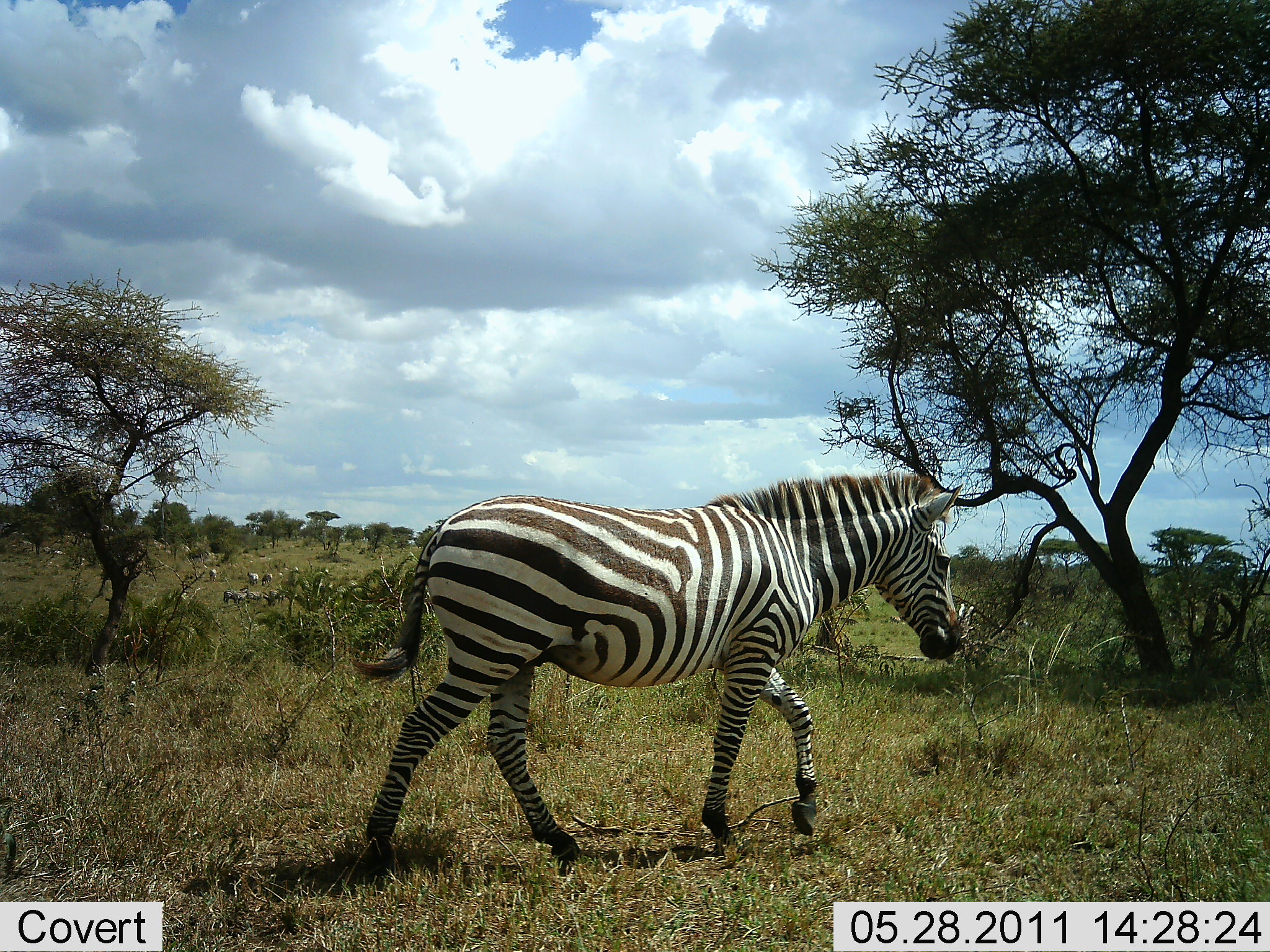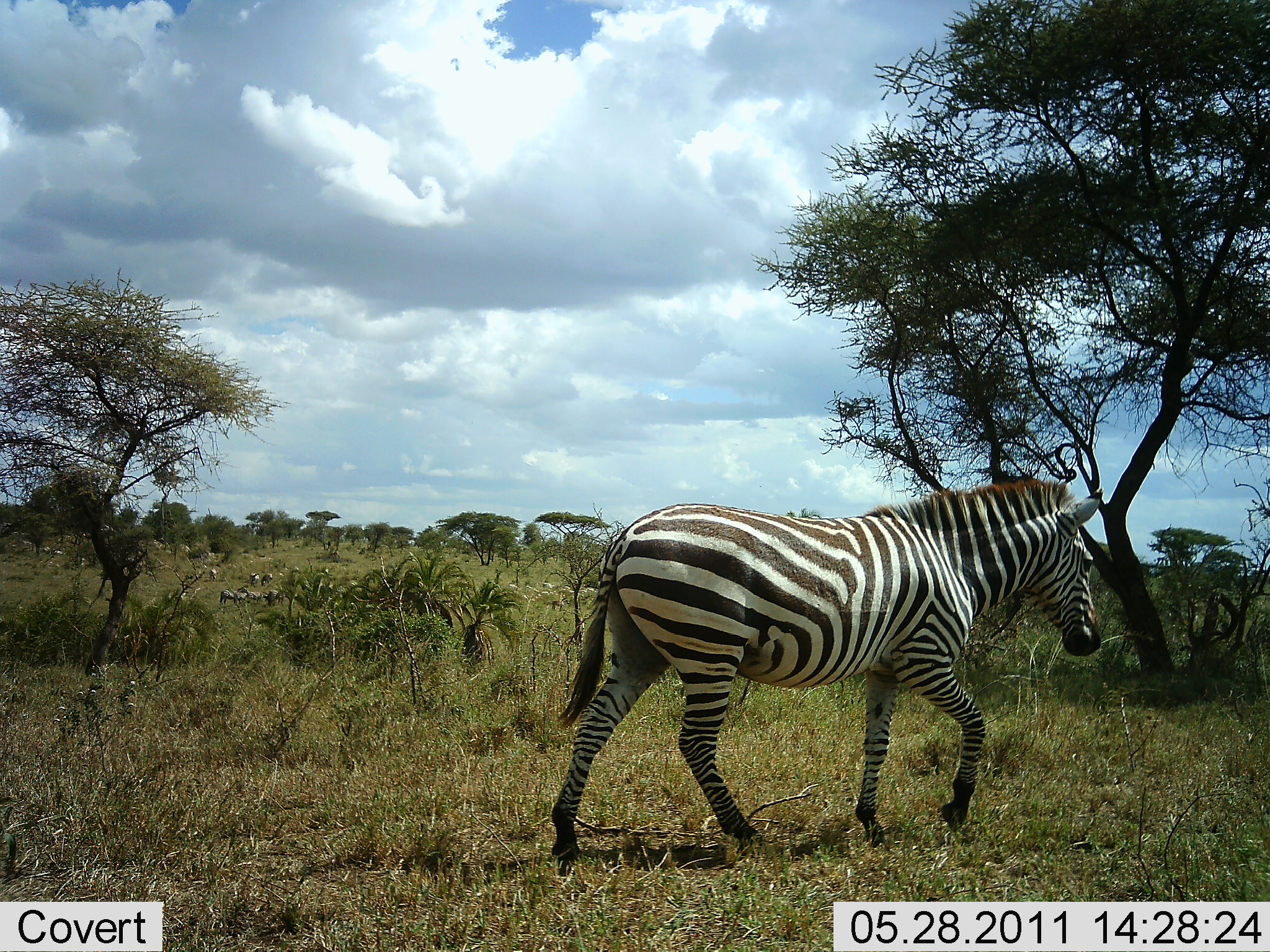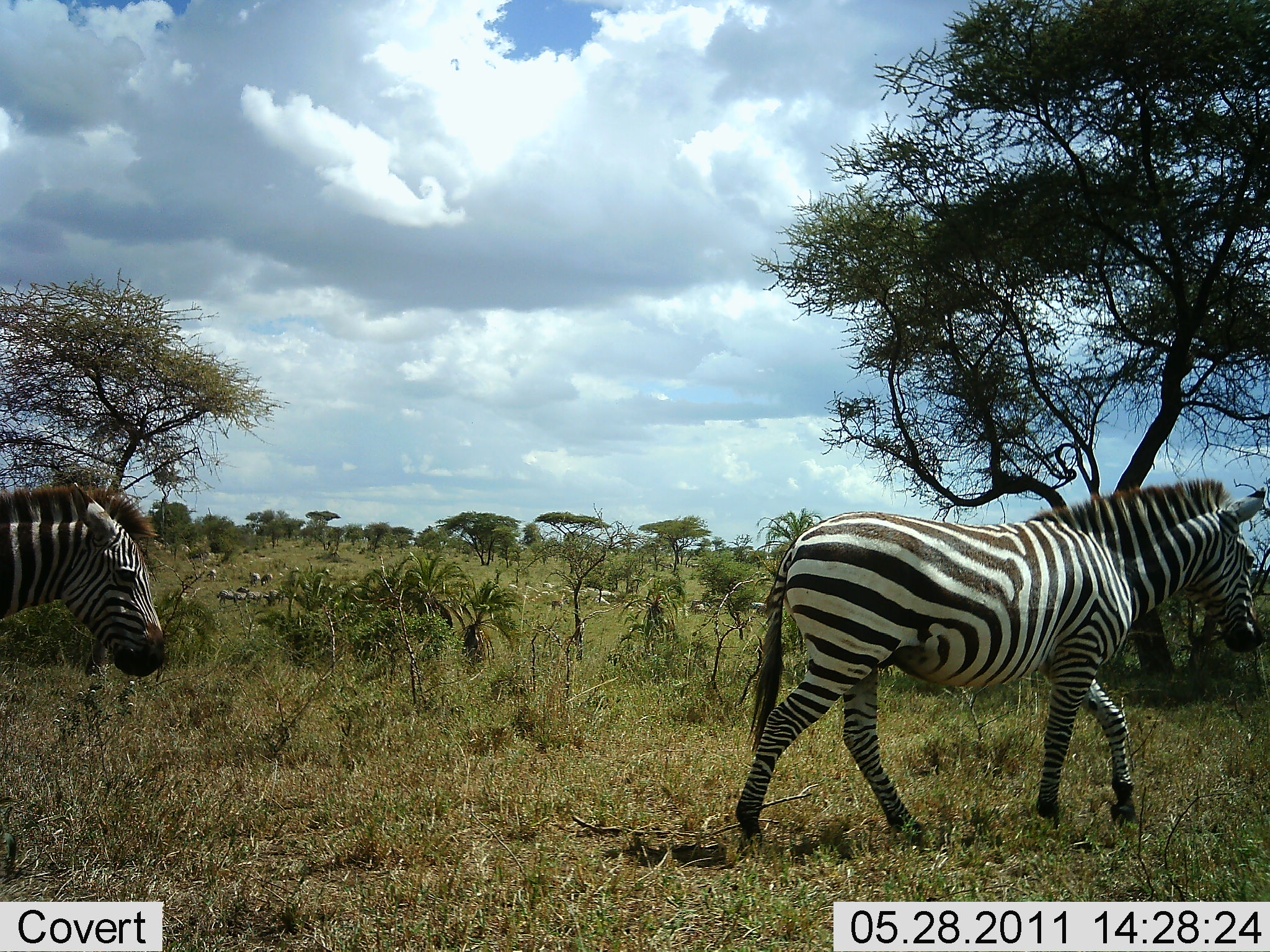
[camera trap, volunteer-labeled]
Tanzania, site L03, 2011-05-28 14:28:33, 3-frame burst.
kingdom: Animalia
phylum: Chordata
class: Mammalia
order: Perissodactyla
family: Equidae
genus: Equus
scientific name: Equus quagga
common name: plains zebra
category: zebra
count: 2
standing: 0%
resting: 0%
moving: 100%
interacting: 0%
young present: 0%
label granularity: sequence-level